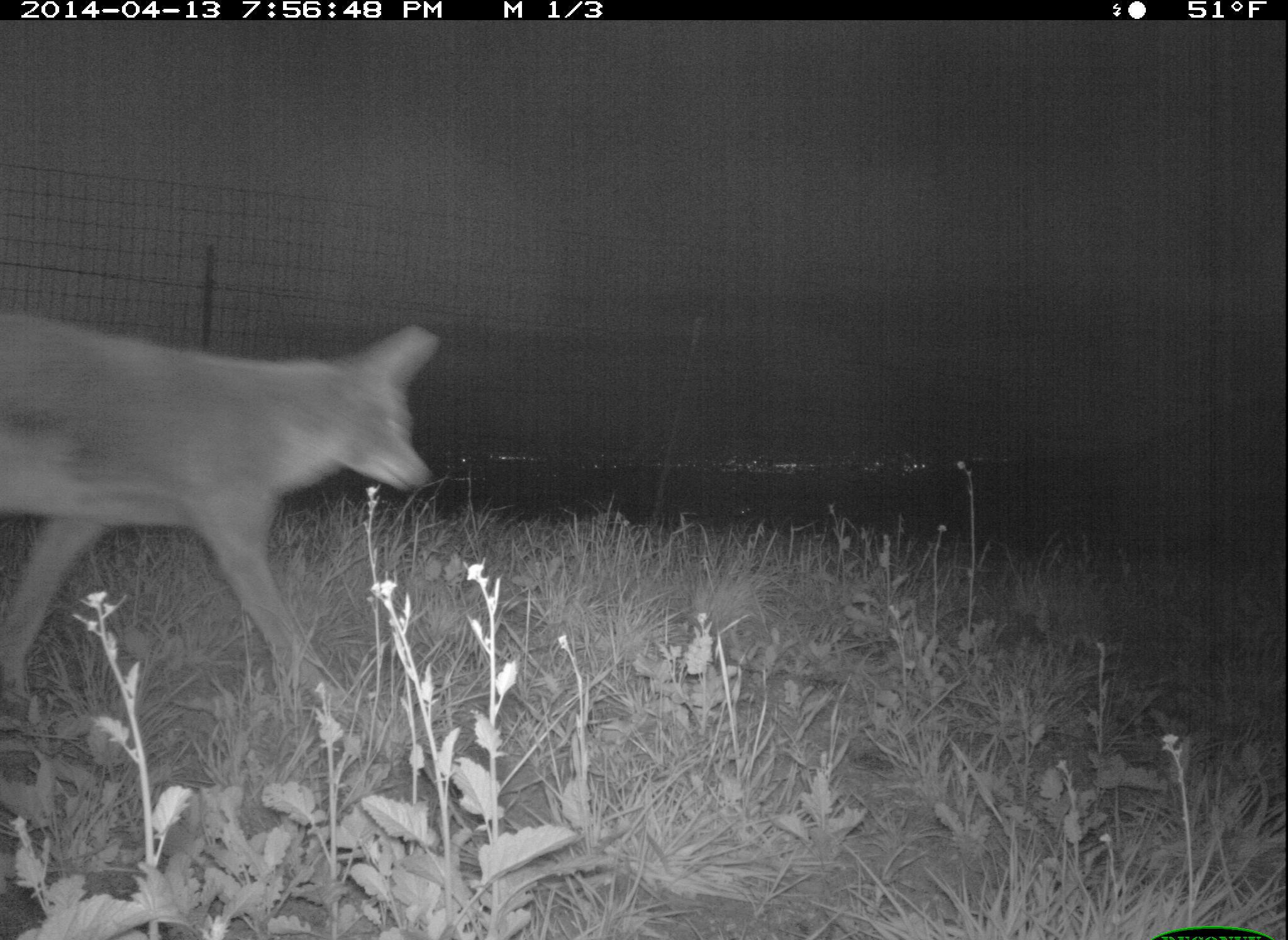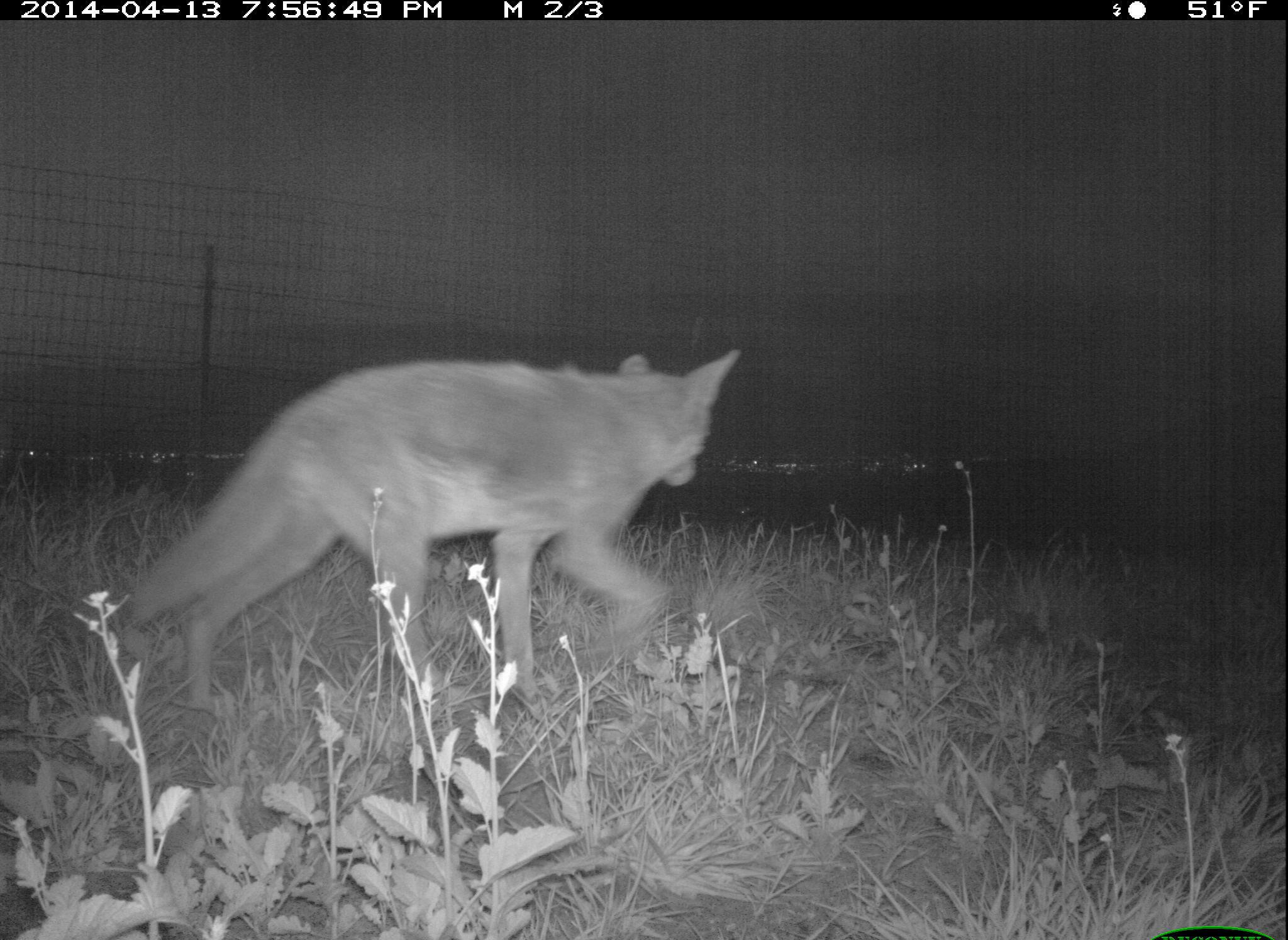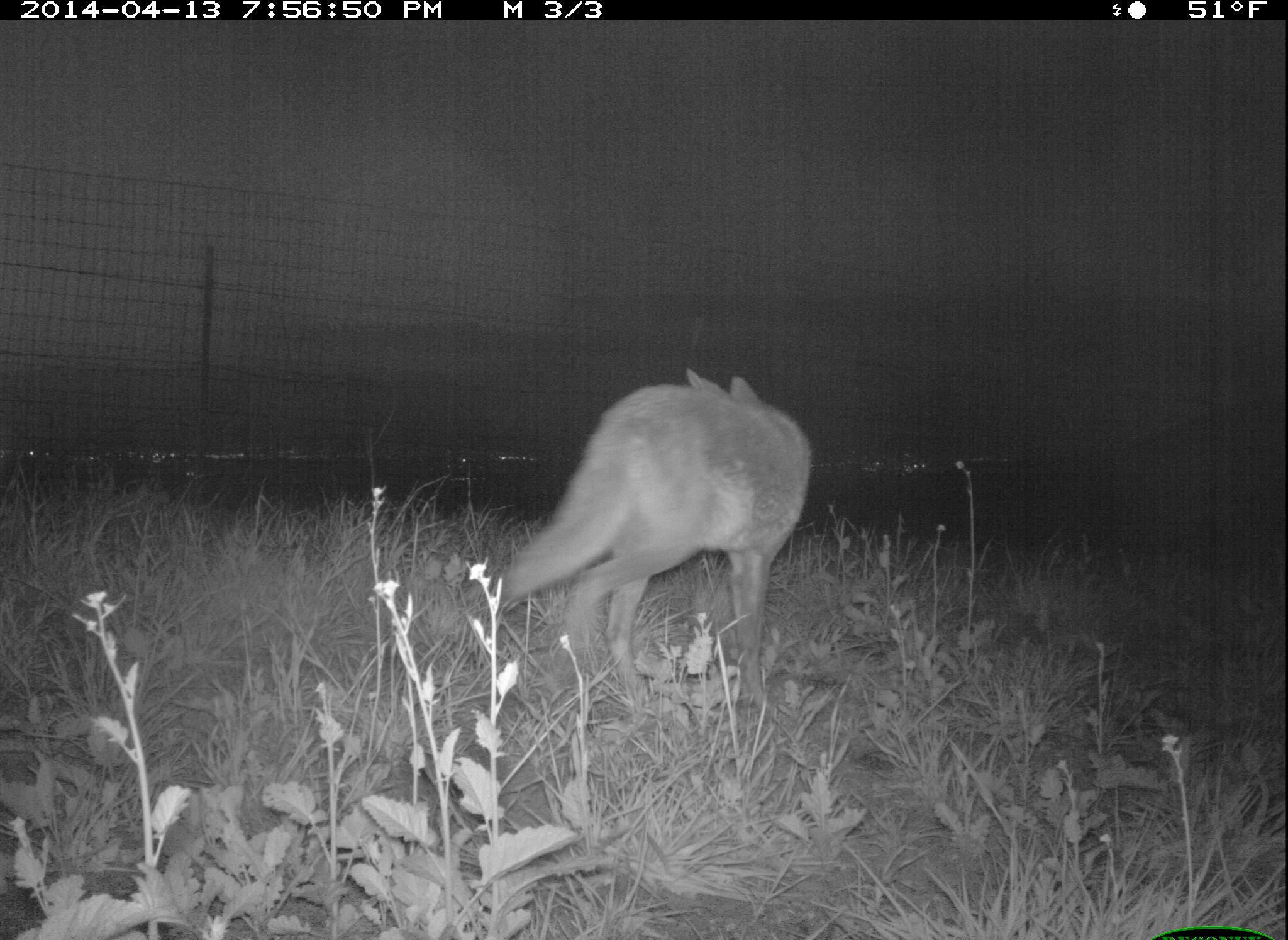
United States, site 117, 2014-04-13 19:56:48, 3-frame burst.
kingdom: Animalia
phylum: Chordata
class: Mammalia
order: Carnivora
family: Canidae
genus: Canis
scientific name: Canis latrans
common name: coyote